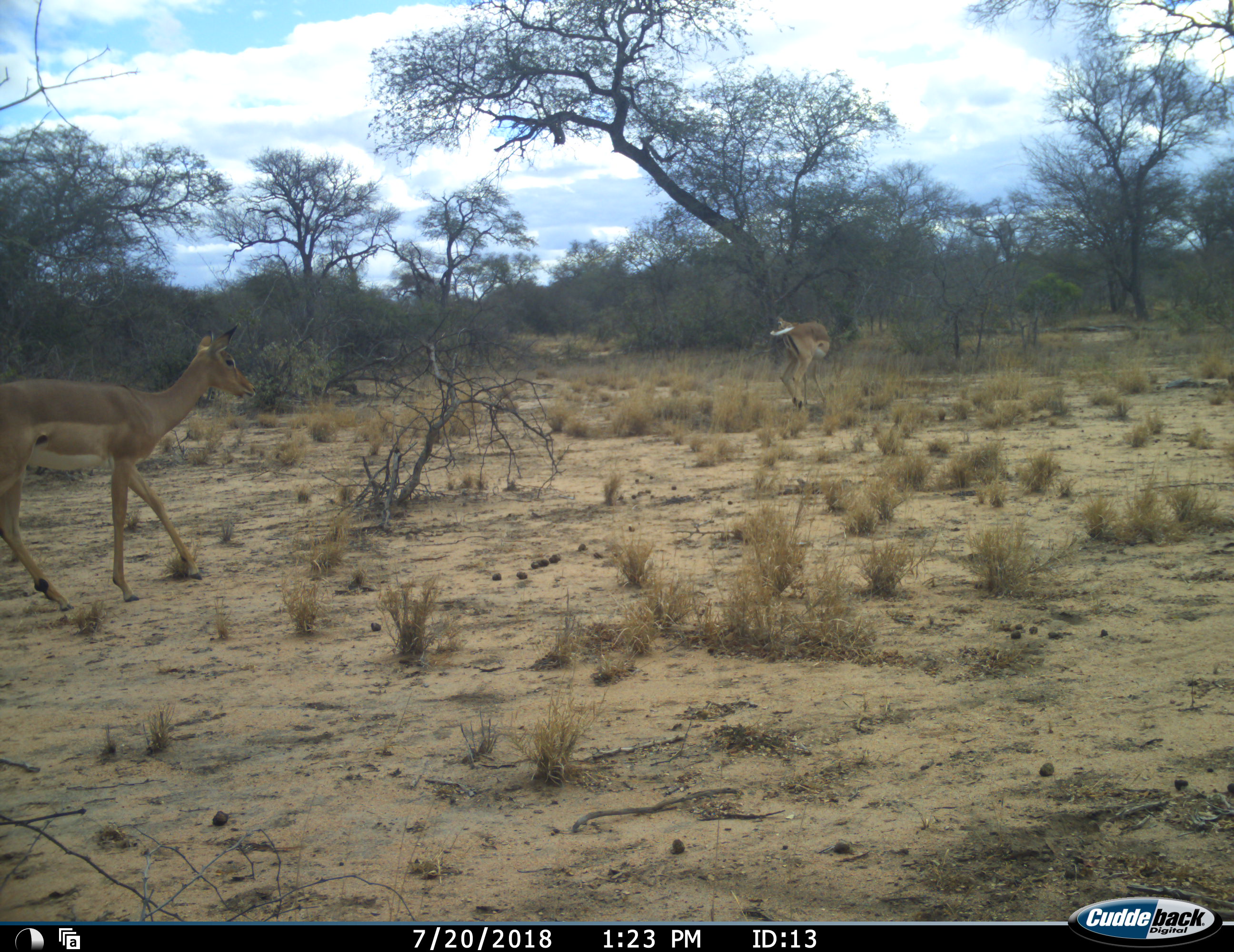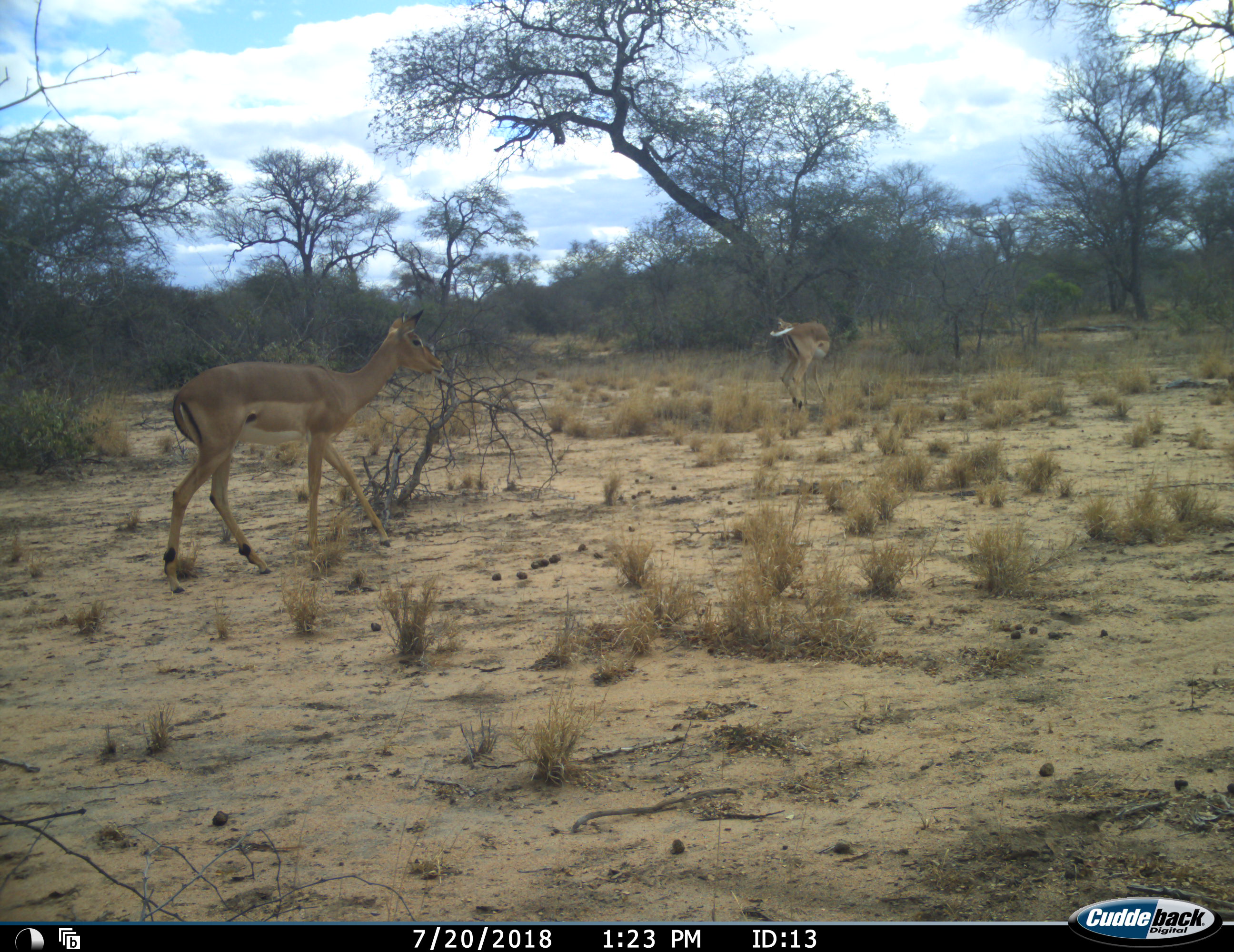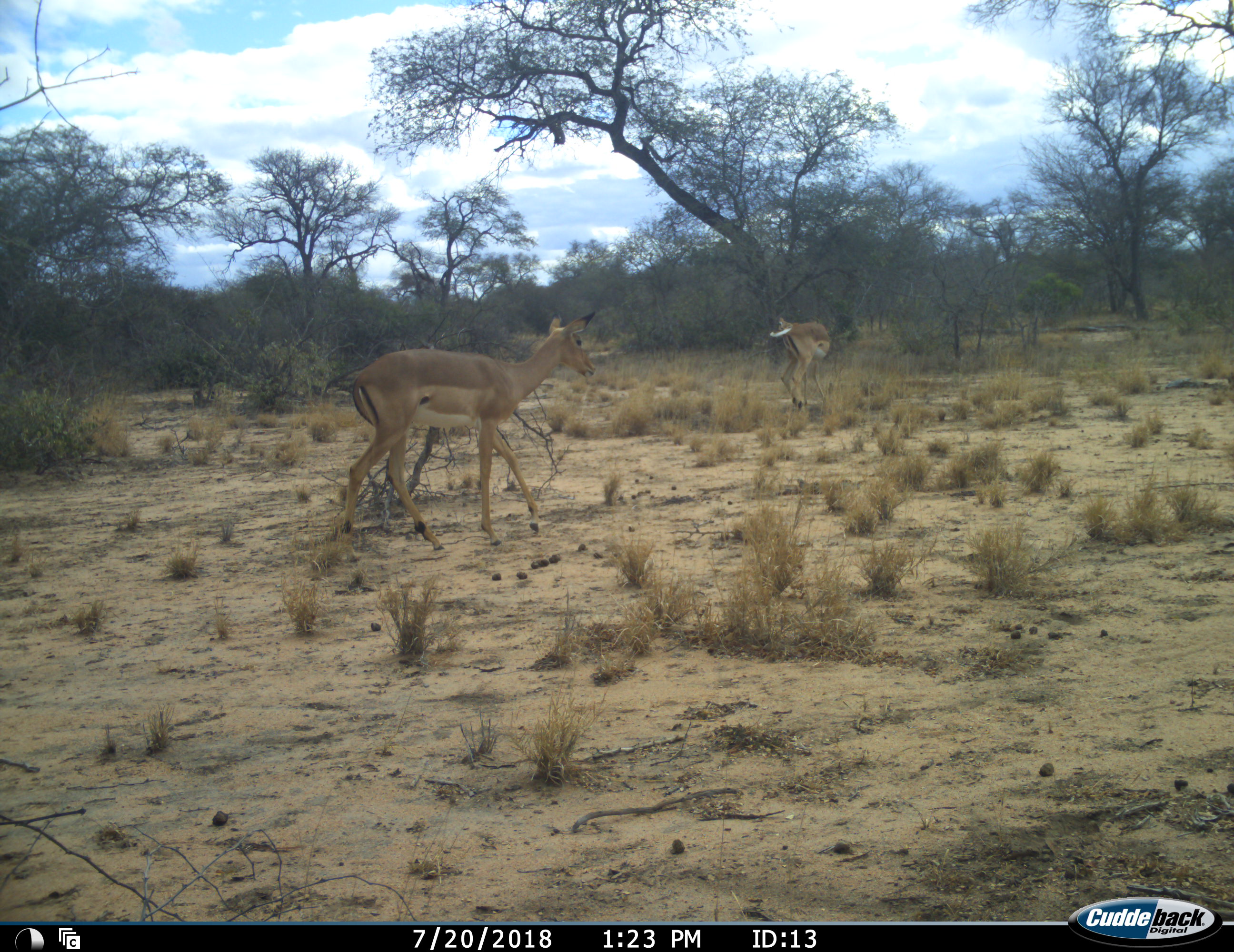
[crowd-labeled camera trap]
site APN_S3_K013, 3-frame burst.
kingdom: Animalia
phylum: Chordata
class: Mammalia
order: Artiodactyla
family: Bovidae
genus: Aepyceros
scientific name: Aepyceros melampus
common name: impala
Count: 2.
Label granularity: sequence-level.